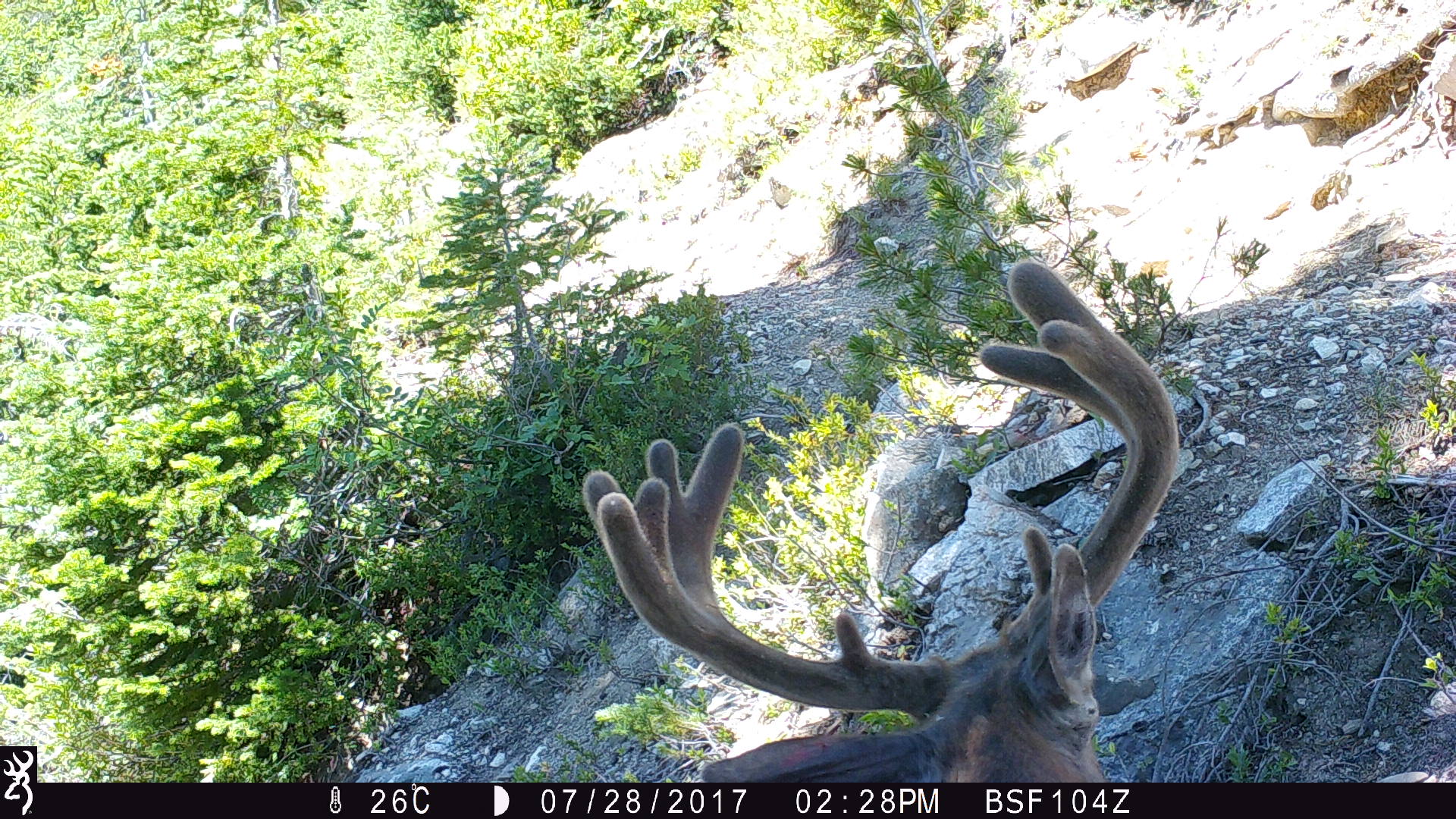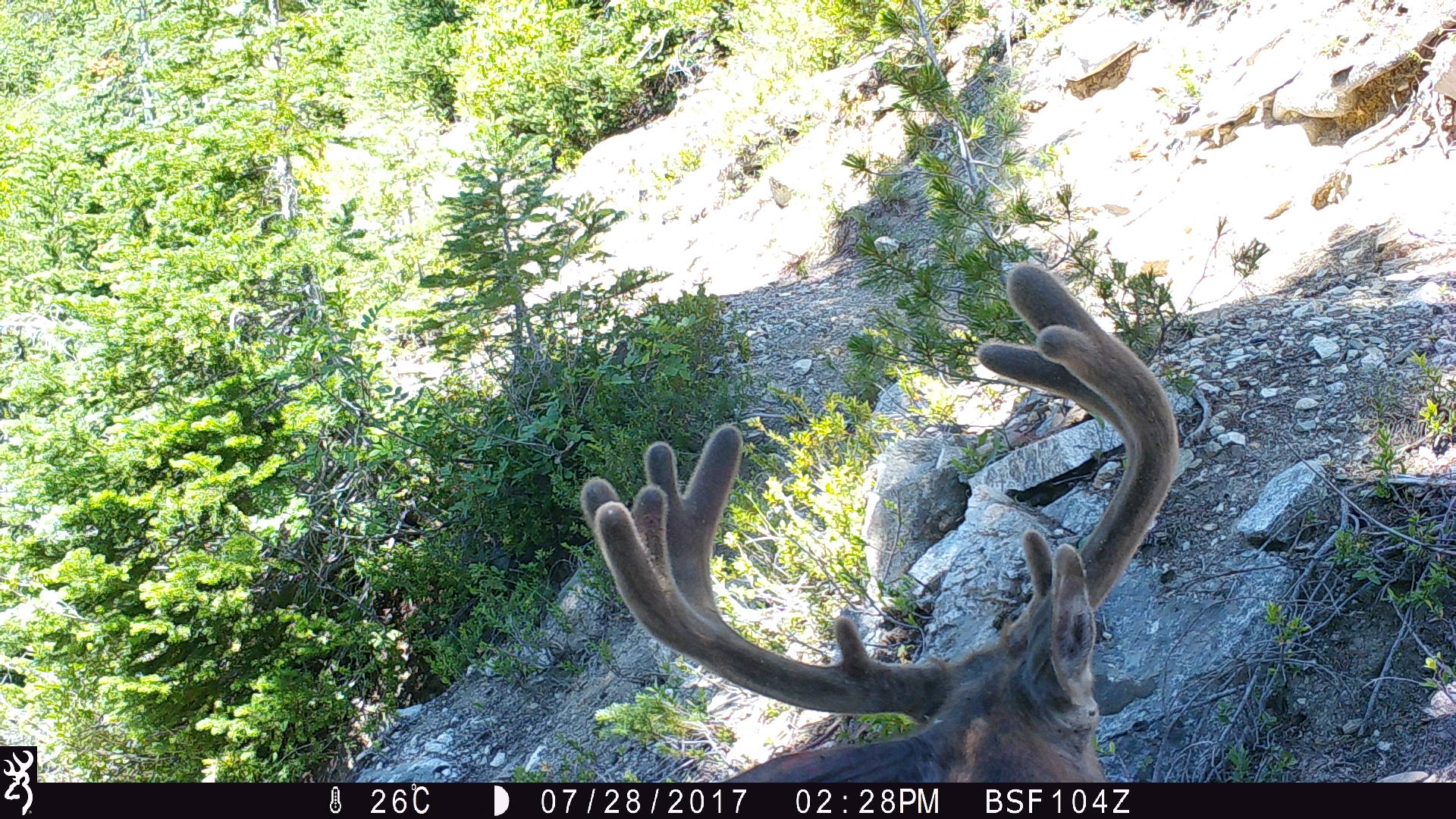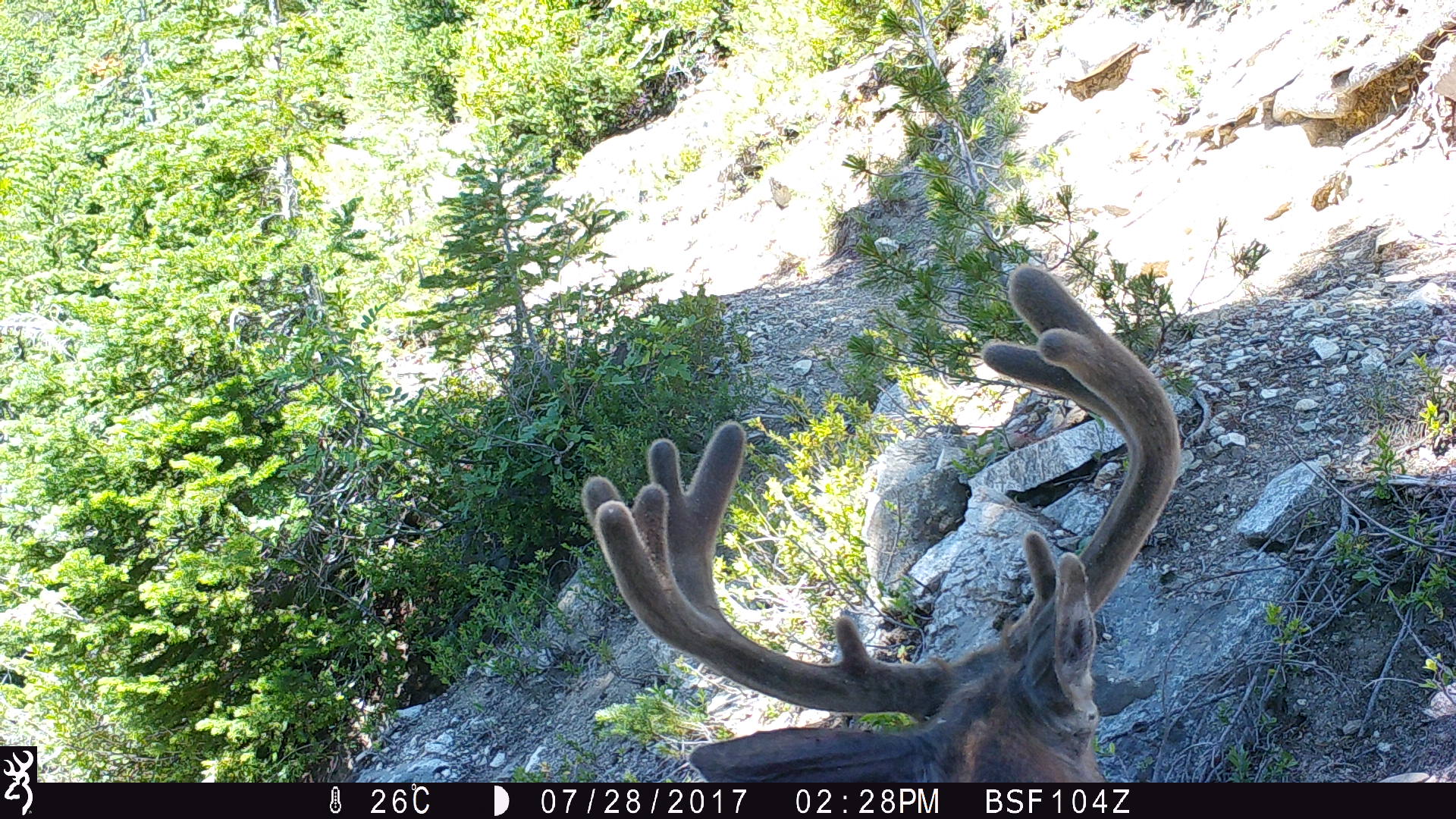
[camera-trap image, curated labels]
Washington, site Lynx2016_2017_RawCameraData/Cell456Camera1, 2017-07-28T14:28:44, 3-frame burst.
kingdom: Animalia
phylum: Chordata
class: Mammalia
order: Artiodactyla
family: Cervidae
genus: Odocoileus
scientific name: Odocoileus hemionus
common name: mule deer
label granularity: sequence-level